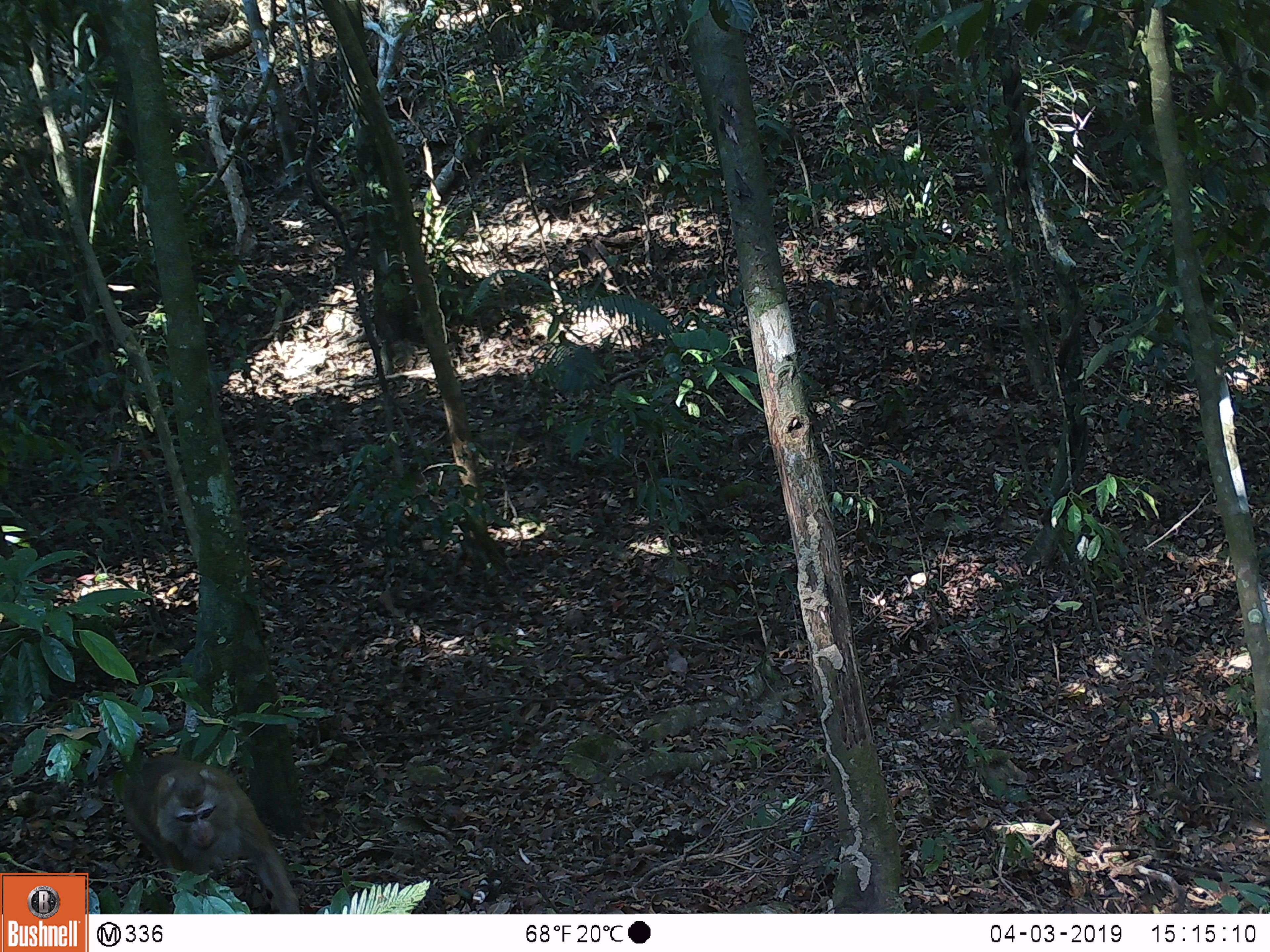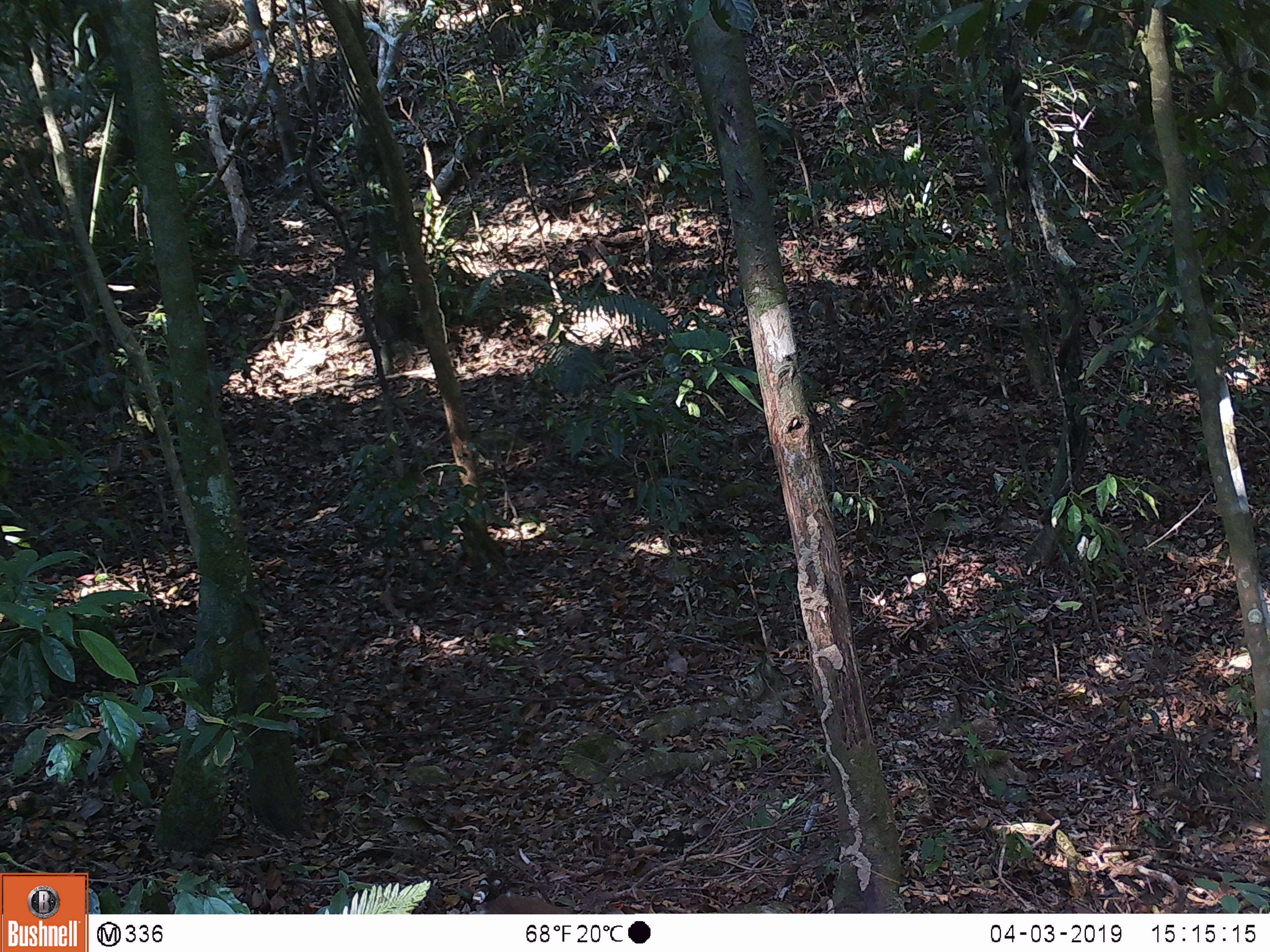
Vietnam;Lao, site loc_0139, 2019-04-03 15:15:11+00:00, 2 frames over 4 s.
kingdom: Animalia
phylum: Chordata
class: Mammalia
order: Primates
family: Cercopithecidae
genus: Macaca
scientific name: Macaca nemestrina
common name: pig-tailed macaque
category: pig tailed macaque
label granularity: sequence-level